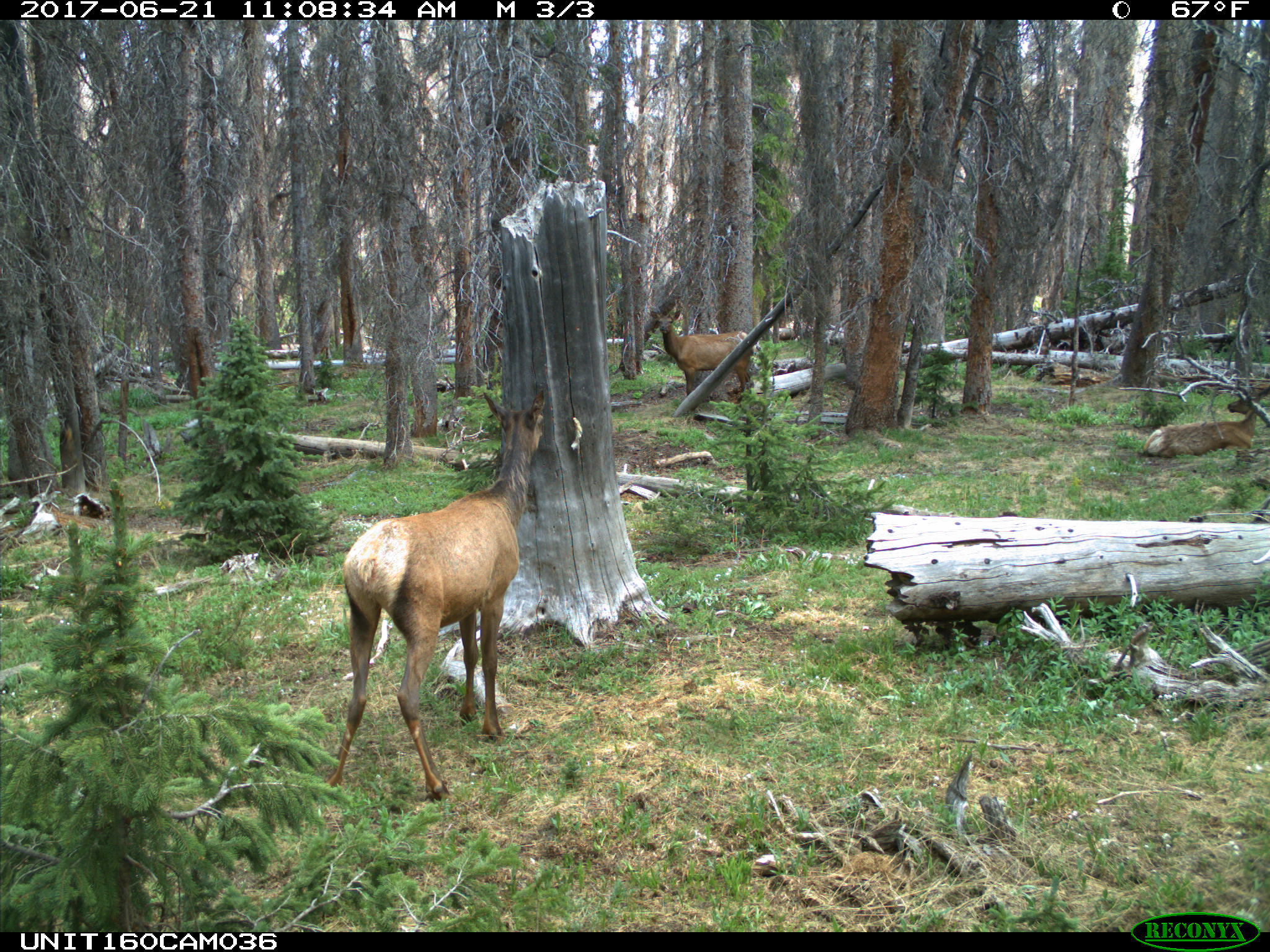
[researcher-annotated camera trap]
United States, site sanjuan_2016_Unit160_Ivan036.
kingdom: Animalia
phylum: Chordata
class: Mammalia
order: Artiodactyla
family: Cervidae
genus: Cervus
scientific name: Cervus elaphus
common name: red deer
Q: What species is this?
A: Cervus elaphus (red deer).